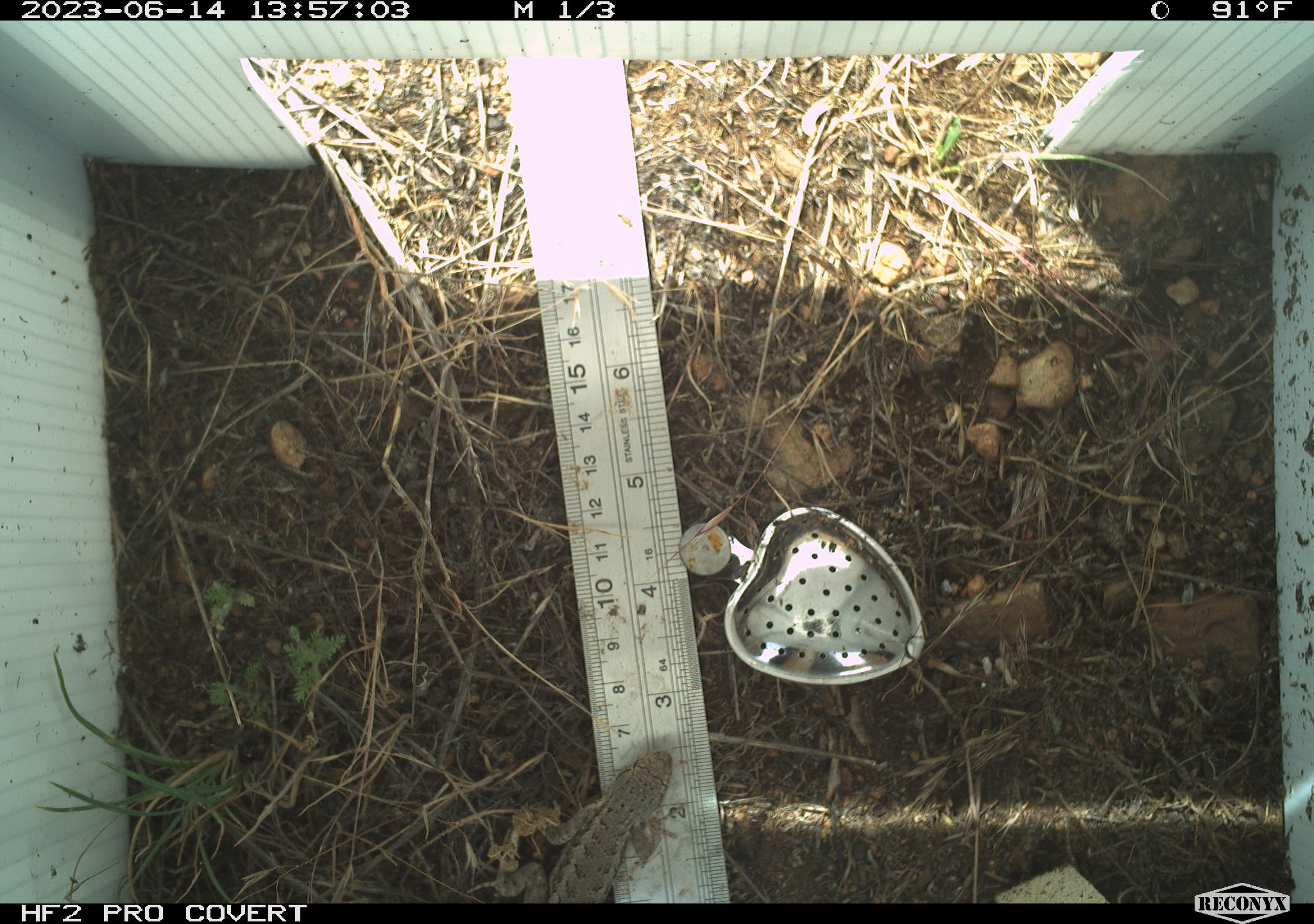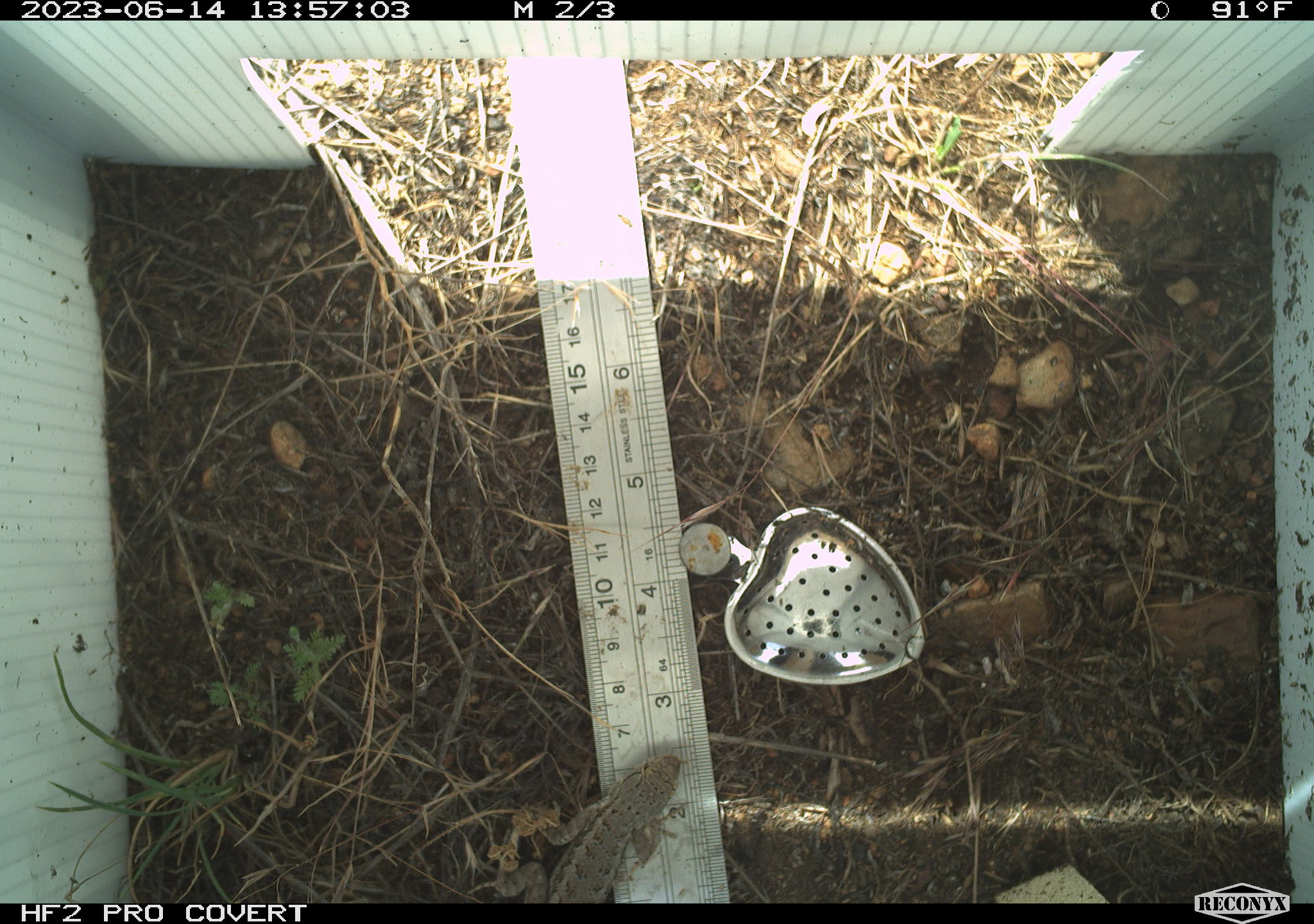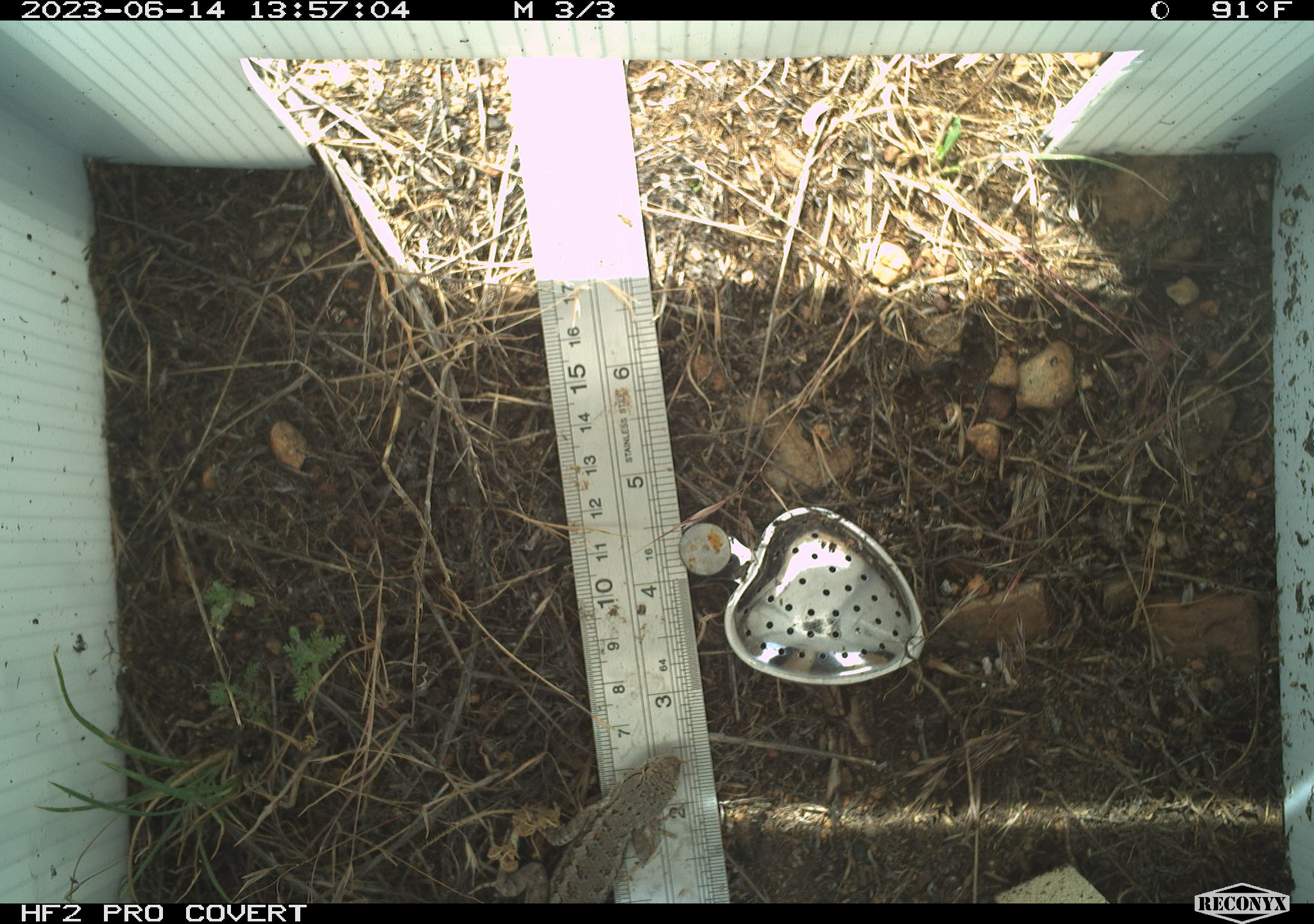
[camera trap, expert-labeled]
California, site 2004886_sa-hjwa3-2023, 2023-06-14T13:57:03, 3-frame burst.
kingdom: Animalia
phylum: Chordata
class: Reptilia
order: Squamata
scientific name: Squamata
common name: lizards and snakes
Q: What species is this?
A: Lizards and snakes (Squamata).